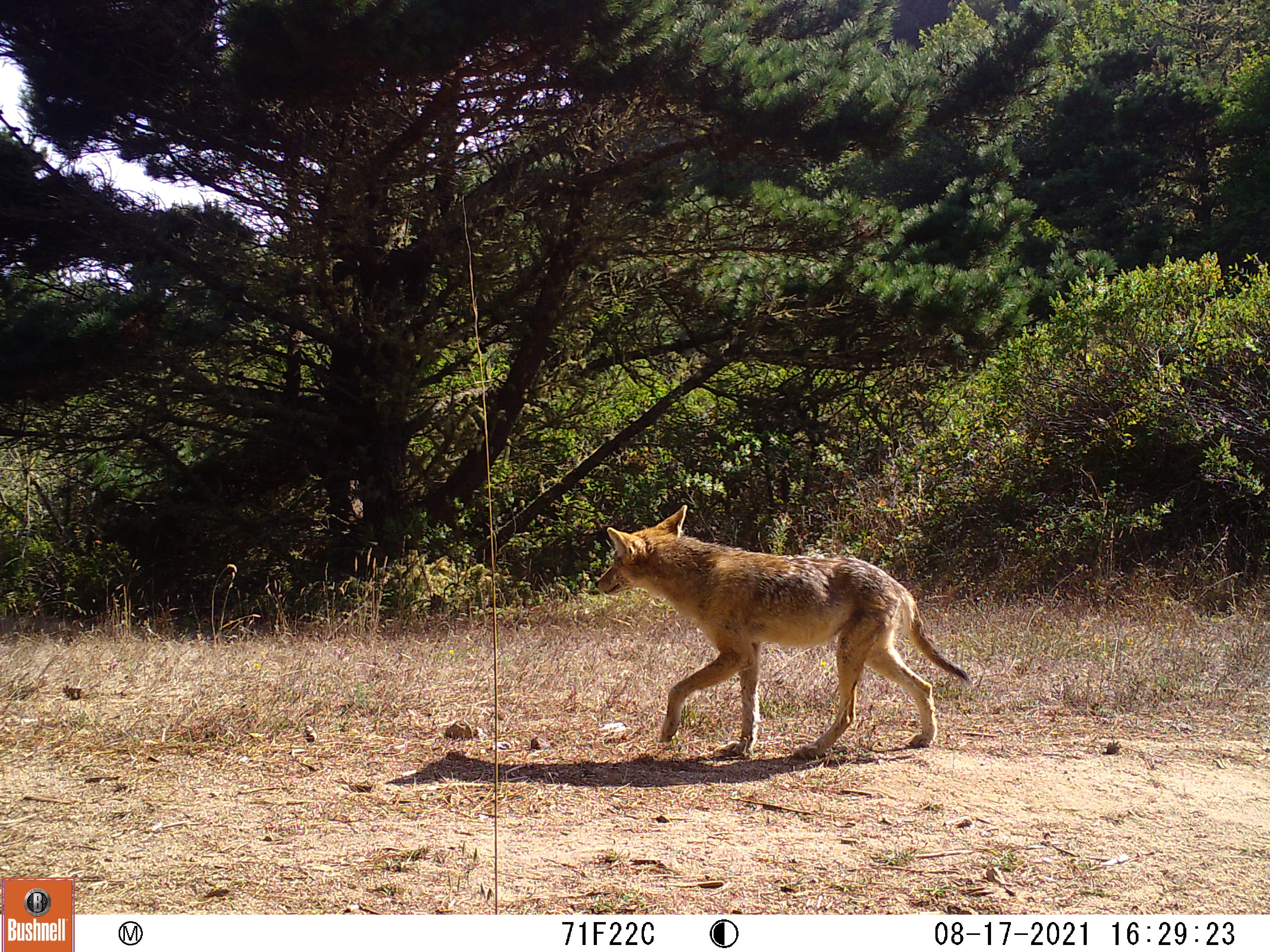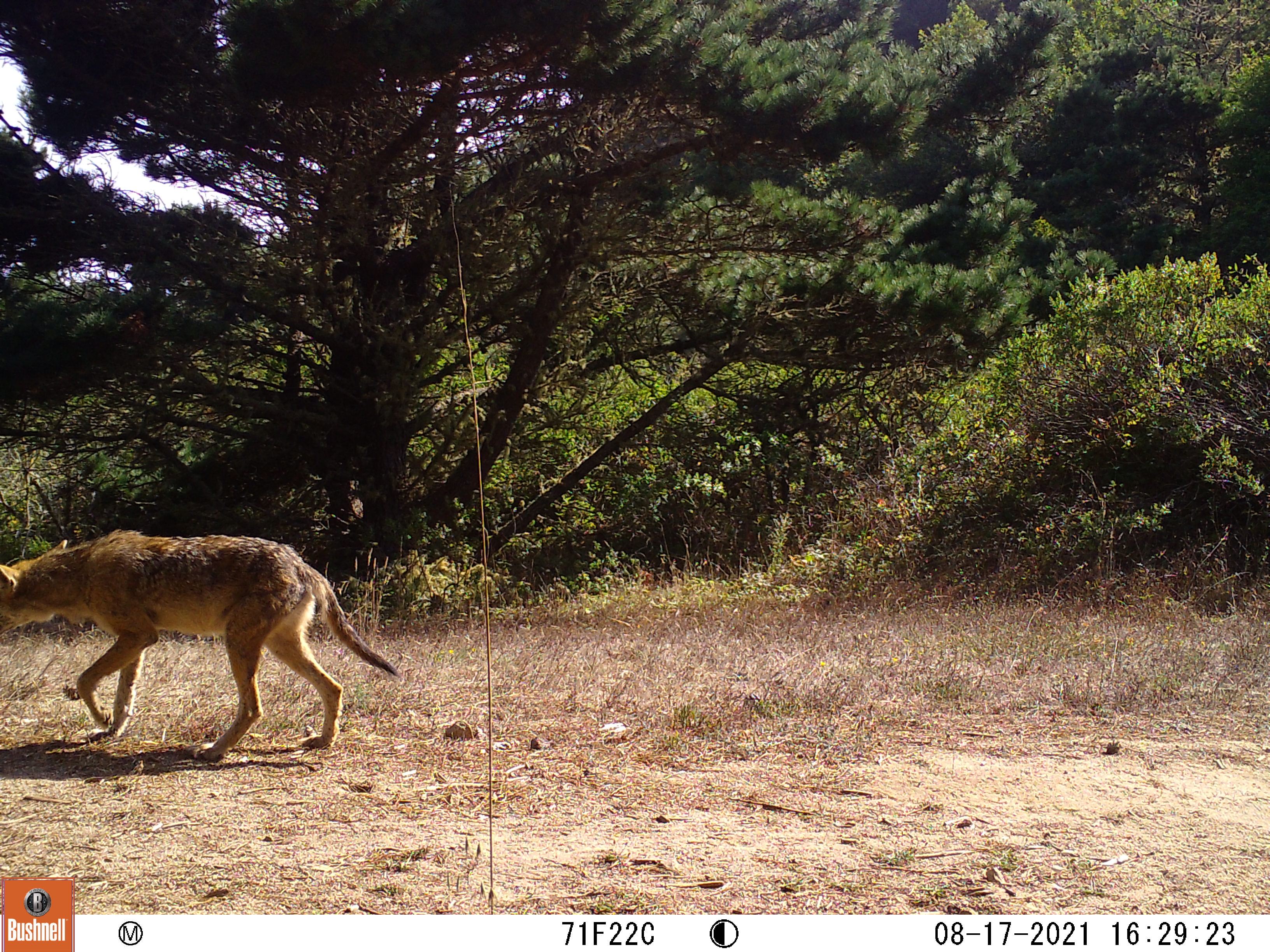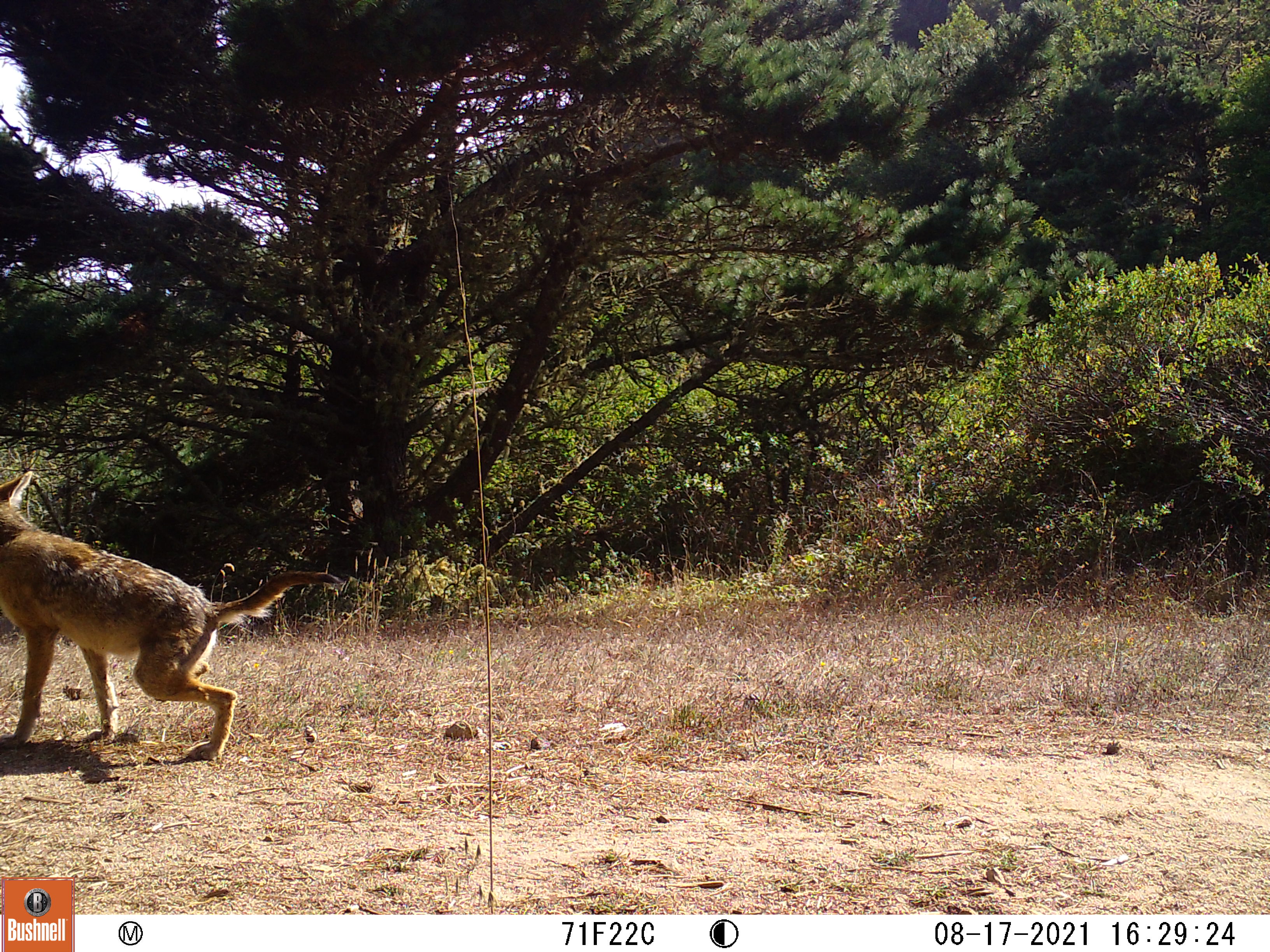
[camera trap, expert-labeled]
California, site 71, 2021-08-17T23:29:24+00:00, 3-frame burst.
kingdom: Animalia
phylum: Chordata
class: Mammalia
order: Carnivora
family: Canidae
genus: Canis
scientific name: Canis latrans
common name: coyote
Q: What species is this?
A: Coyote (Canis latrans).